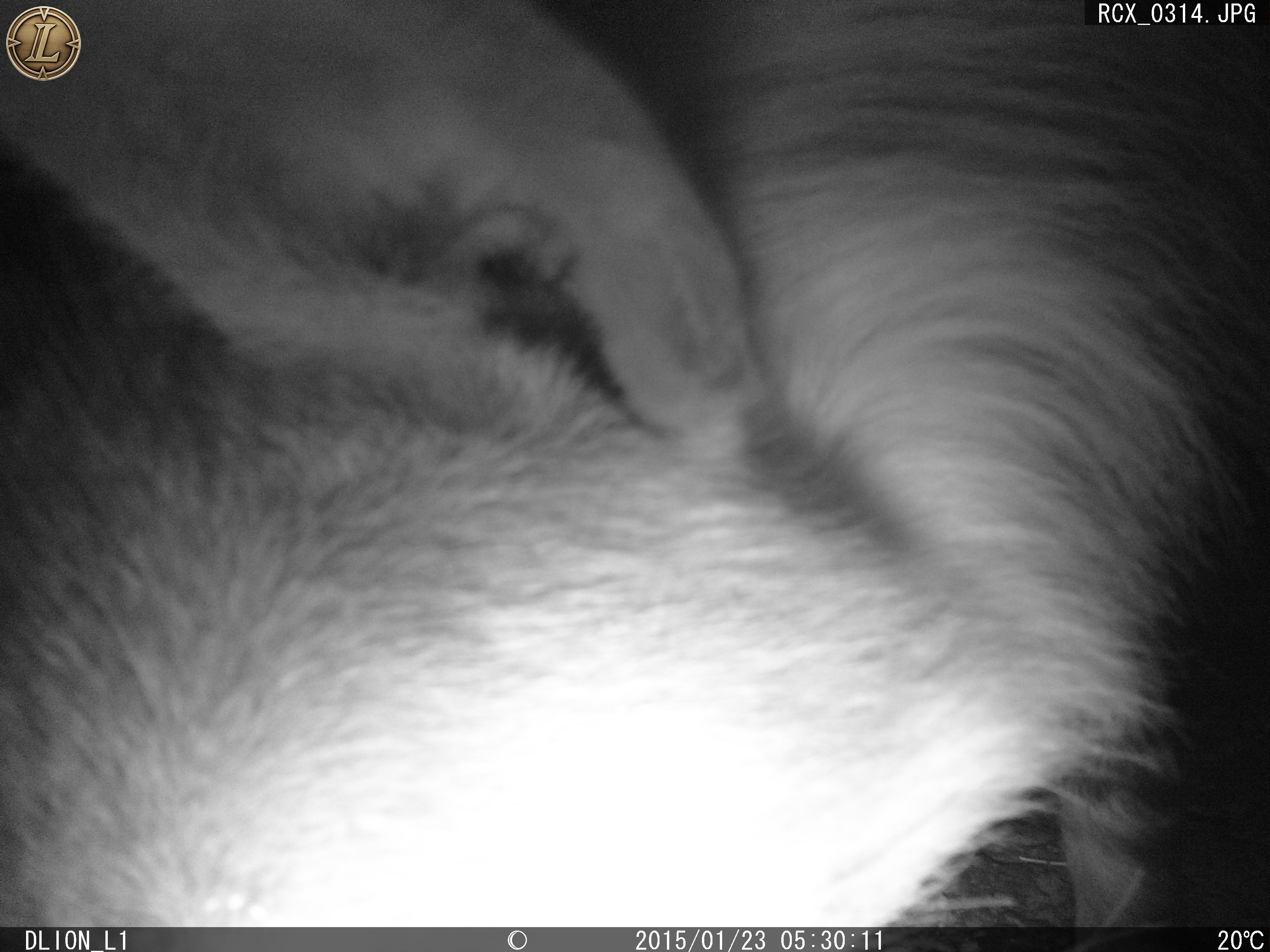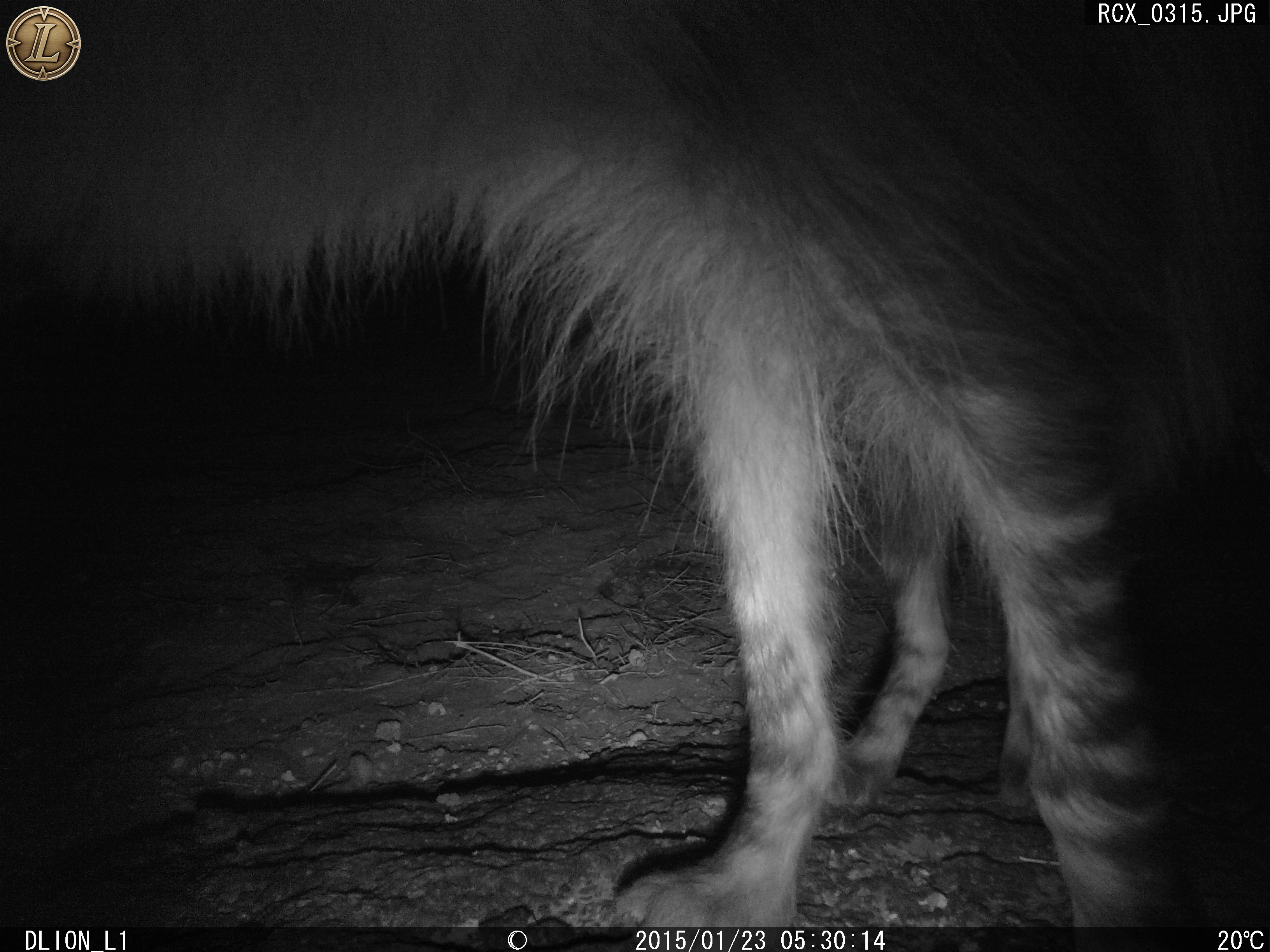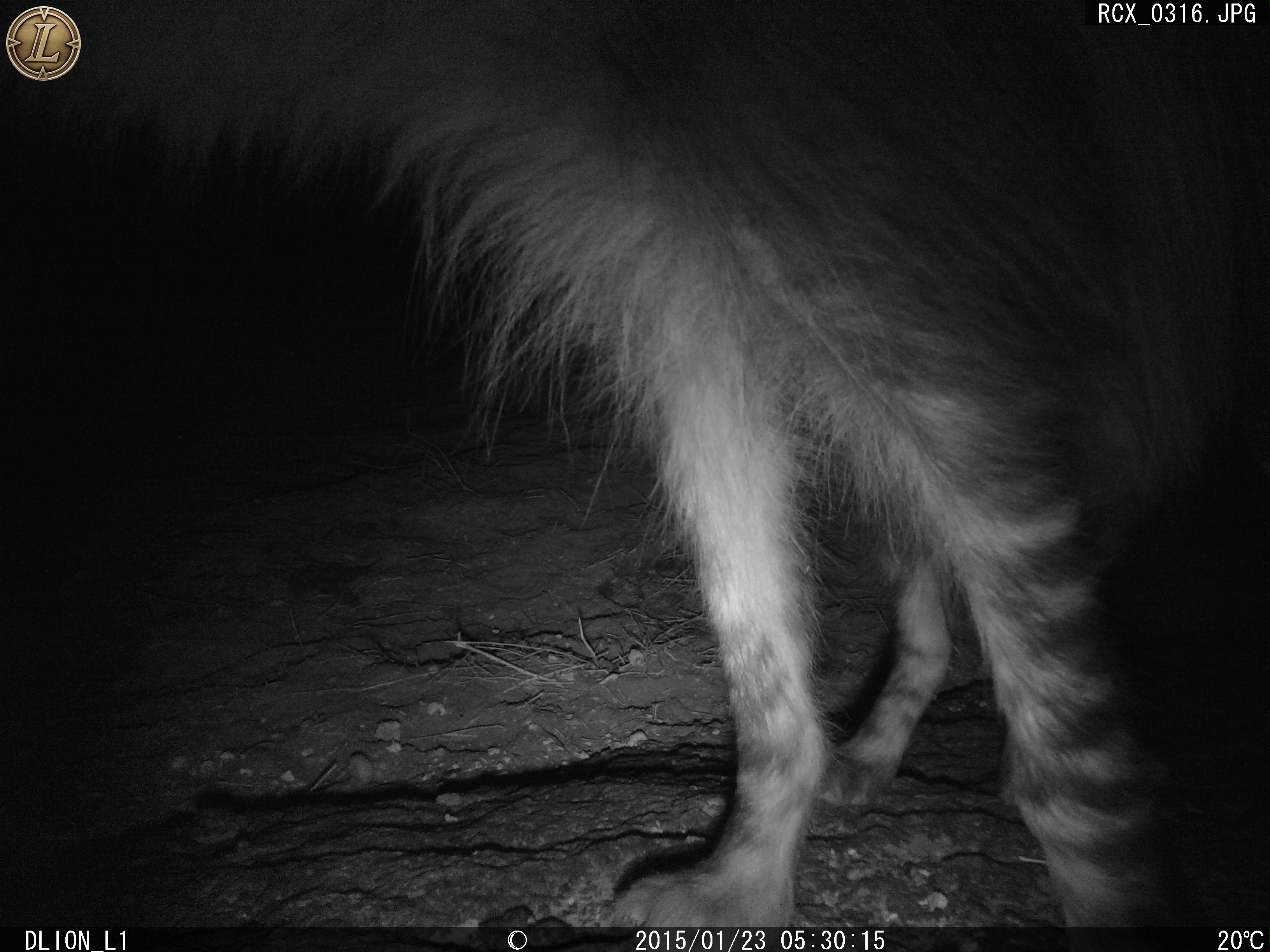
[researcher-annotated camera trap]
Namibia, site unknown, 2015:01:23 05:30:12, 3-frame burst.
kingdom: Animalia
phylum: Chordata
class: Mammalia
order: Carnivora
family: Hyaenidae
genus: Parahyaena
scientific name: Parahyaena brunnea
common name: brown hyena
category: hyaena brunnea